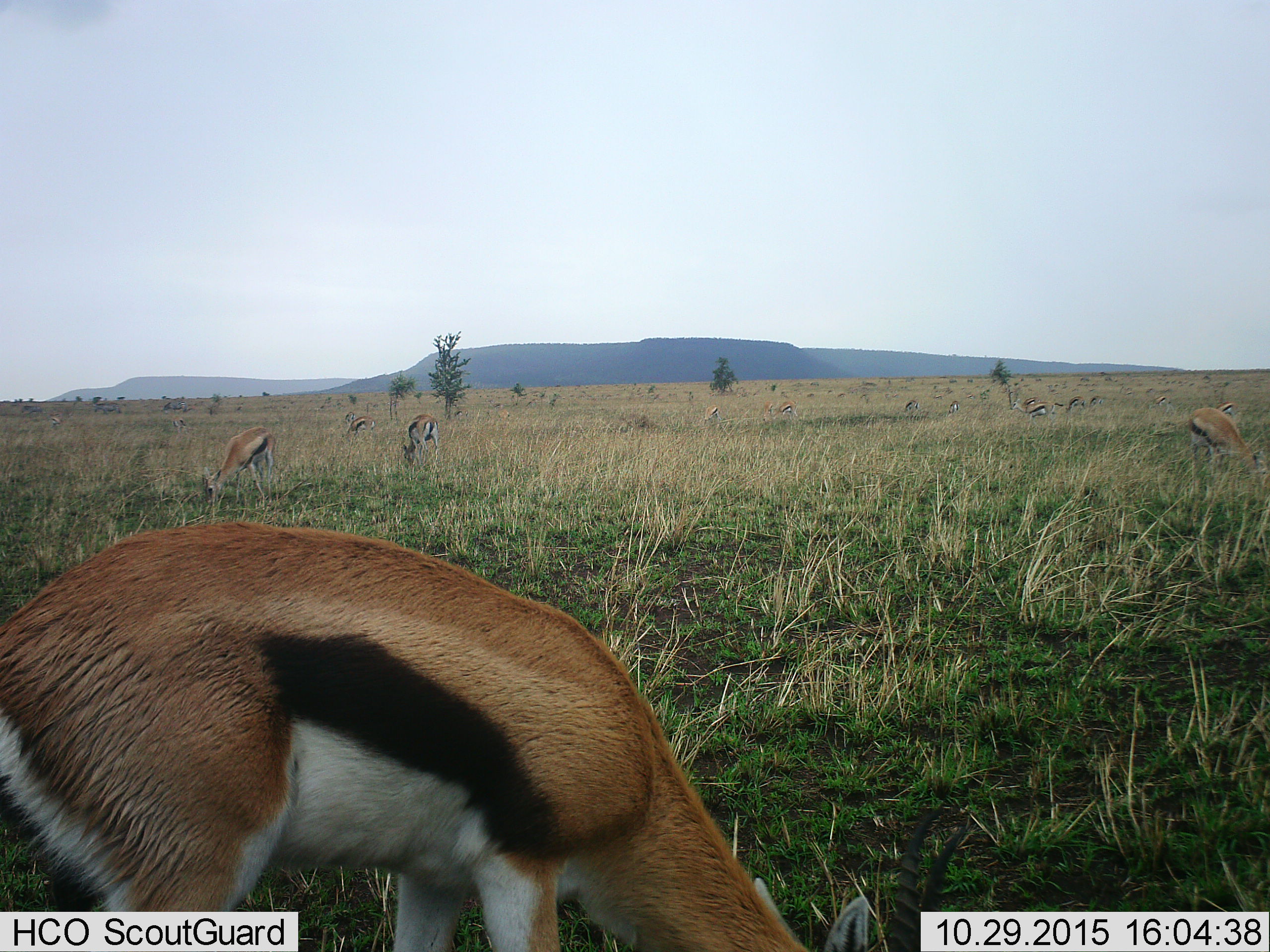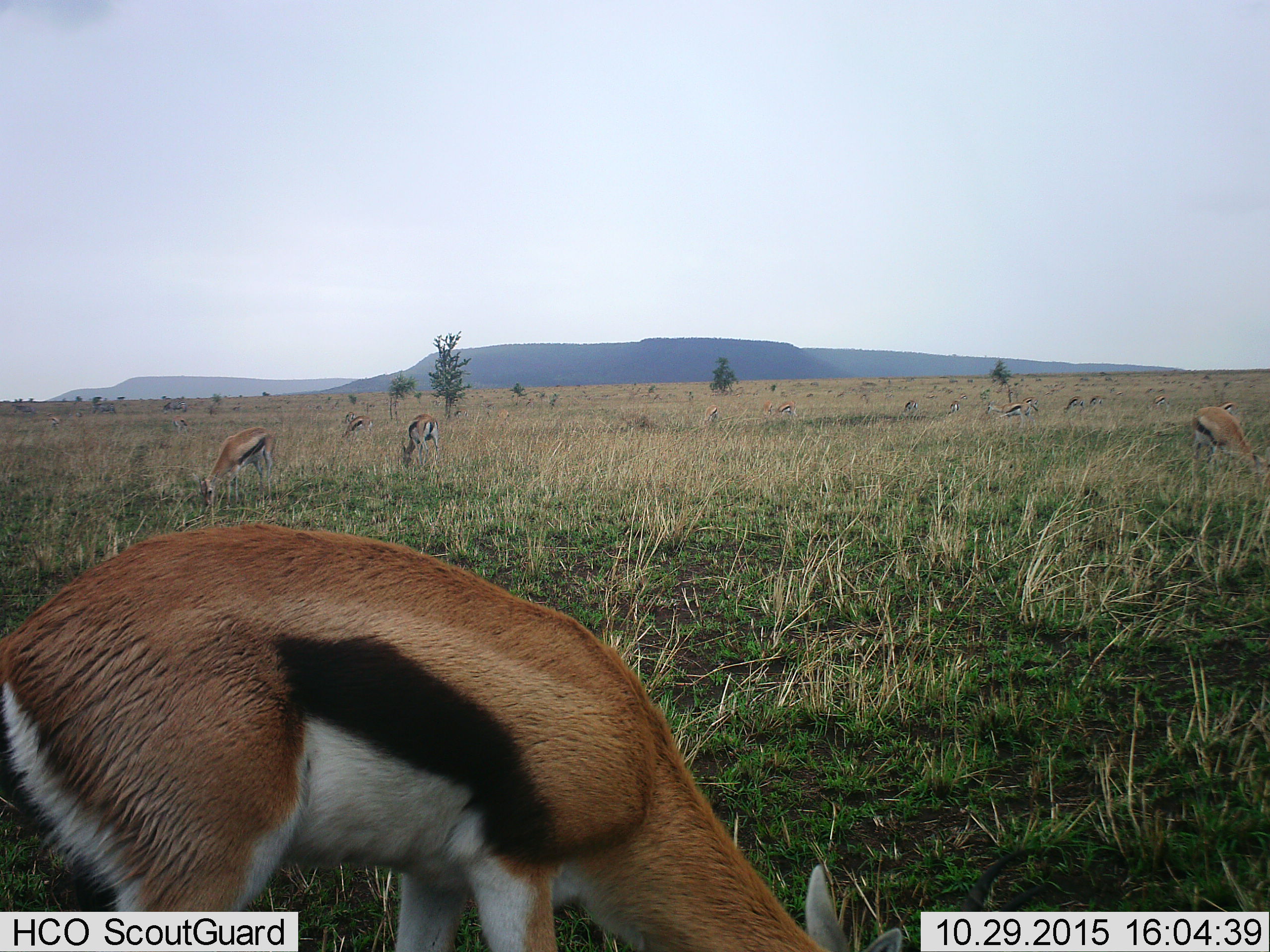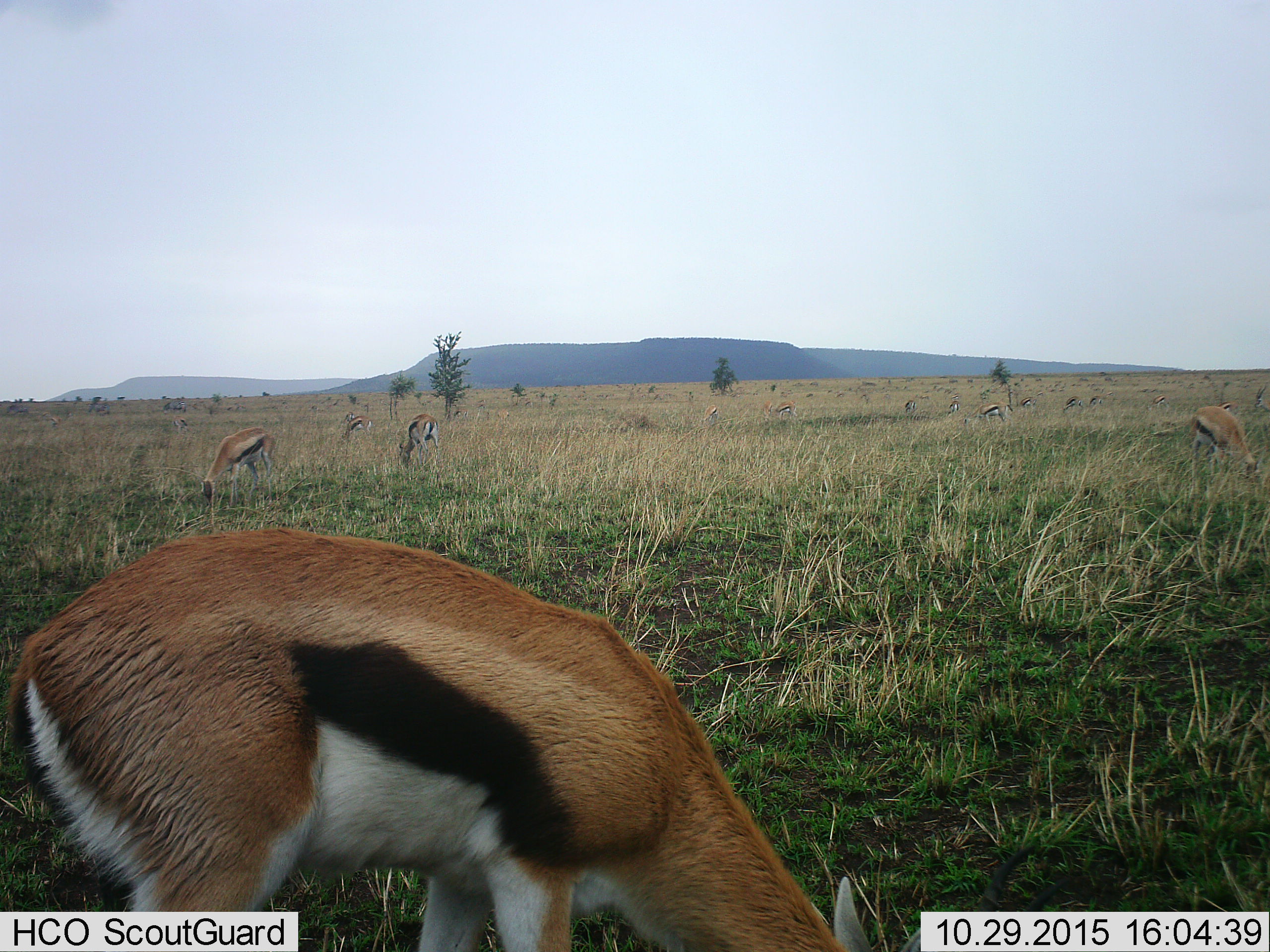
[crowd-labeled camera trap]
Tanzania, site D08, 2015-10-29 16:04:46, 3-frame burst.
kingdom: Animalia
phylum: Chordata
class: Mammalia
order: Artiodactyla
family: Bovidae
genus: Eudorcas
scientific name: Eudorcas thomsonii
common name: thomson's gazelle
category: gazellethomsons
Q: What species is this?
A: Gazellethomsons (thomson's gazelle) (Eudorcas thomsonii).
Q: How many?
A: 11-50.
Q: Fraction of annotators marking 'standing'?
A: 39%.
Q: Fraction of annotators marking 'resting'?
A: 0%.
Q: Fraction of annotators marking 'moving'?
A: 22%.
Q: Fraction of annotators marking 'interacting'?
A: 0%.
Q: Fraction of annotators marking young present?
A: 17%.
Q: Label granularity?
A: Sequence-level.